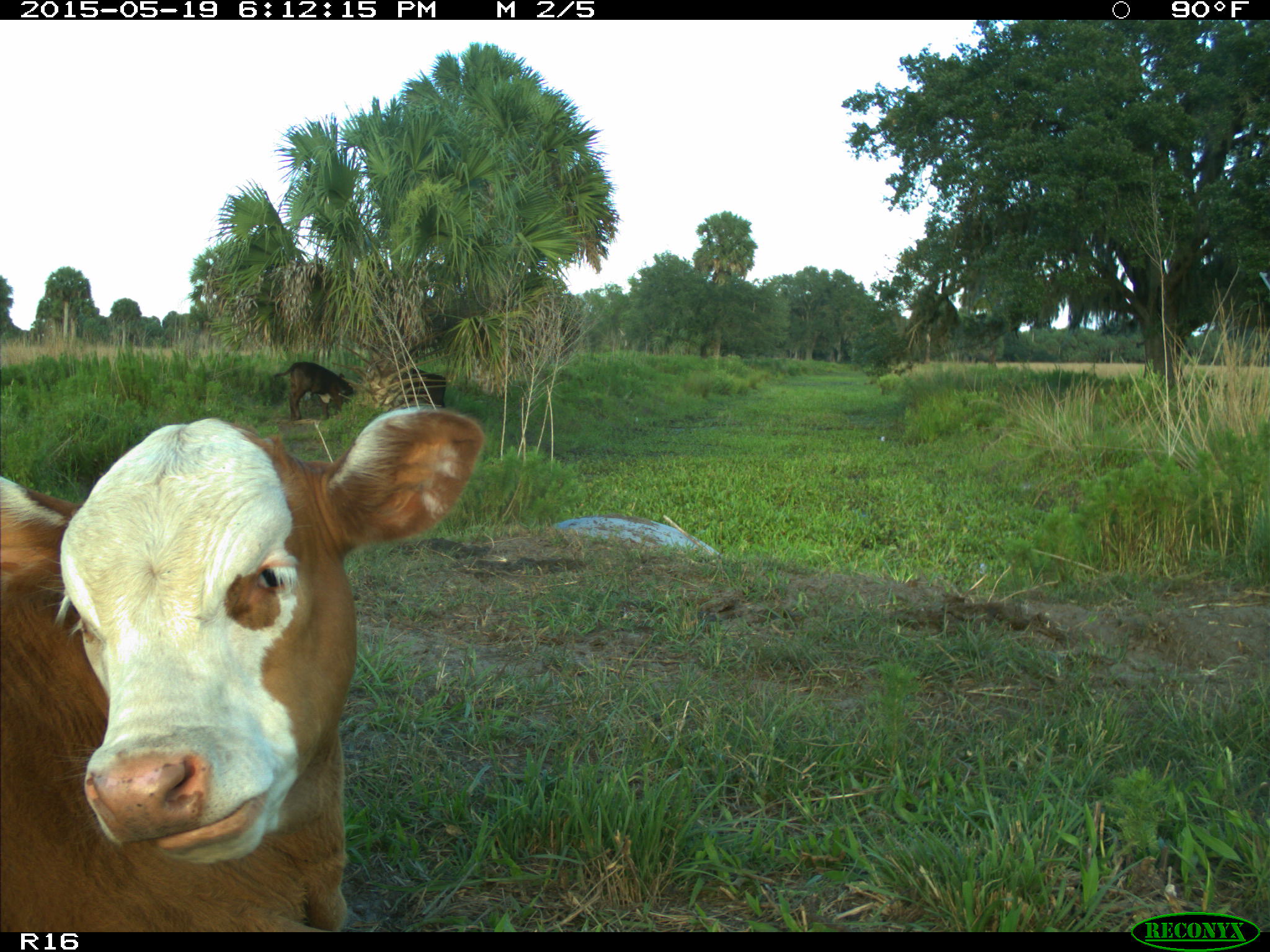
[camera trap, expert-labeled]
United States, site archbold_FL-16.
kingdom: Animalia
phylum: Chordata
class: Mammalia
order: Artiodactyla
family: Bovidae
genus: Bos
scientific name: Bos taurus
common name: domestic cow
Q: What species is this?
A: Bos taurus (domestic cow).